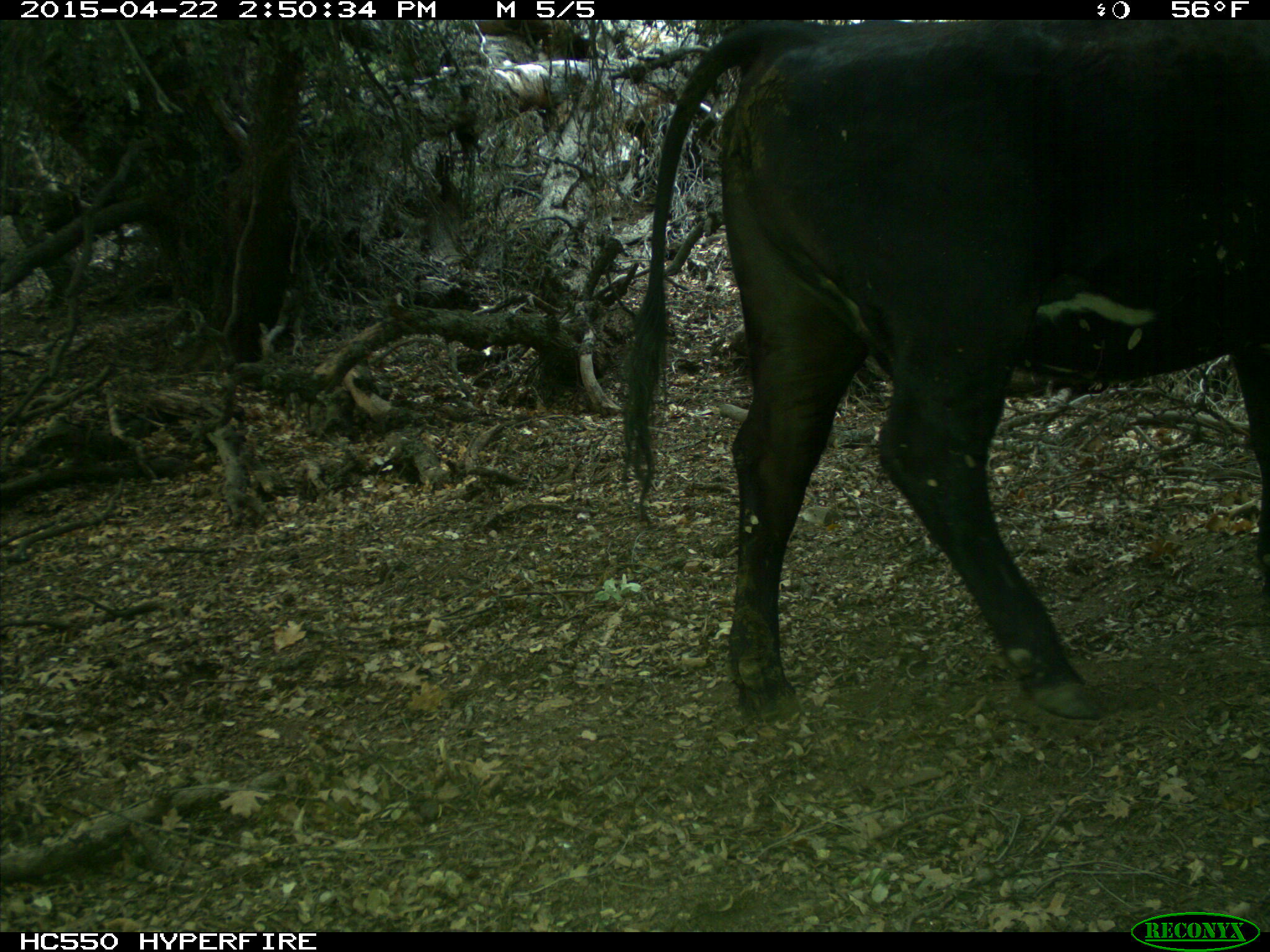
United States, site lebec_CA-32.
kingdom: Animalia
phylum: Chordata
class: Mammalia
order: Artiodactyla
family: Bovidae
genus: Bos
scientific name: Bos taurus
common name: domestic cow